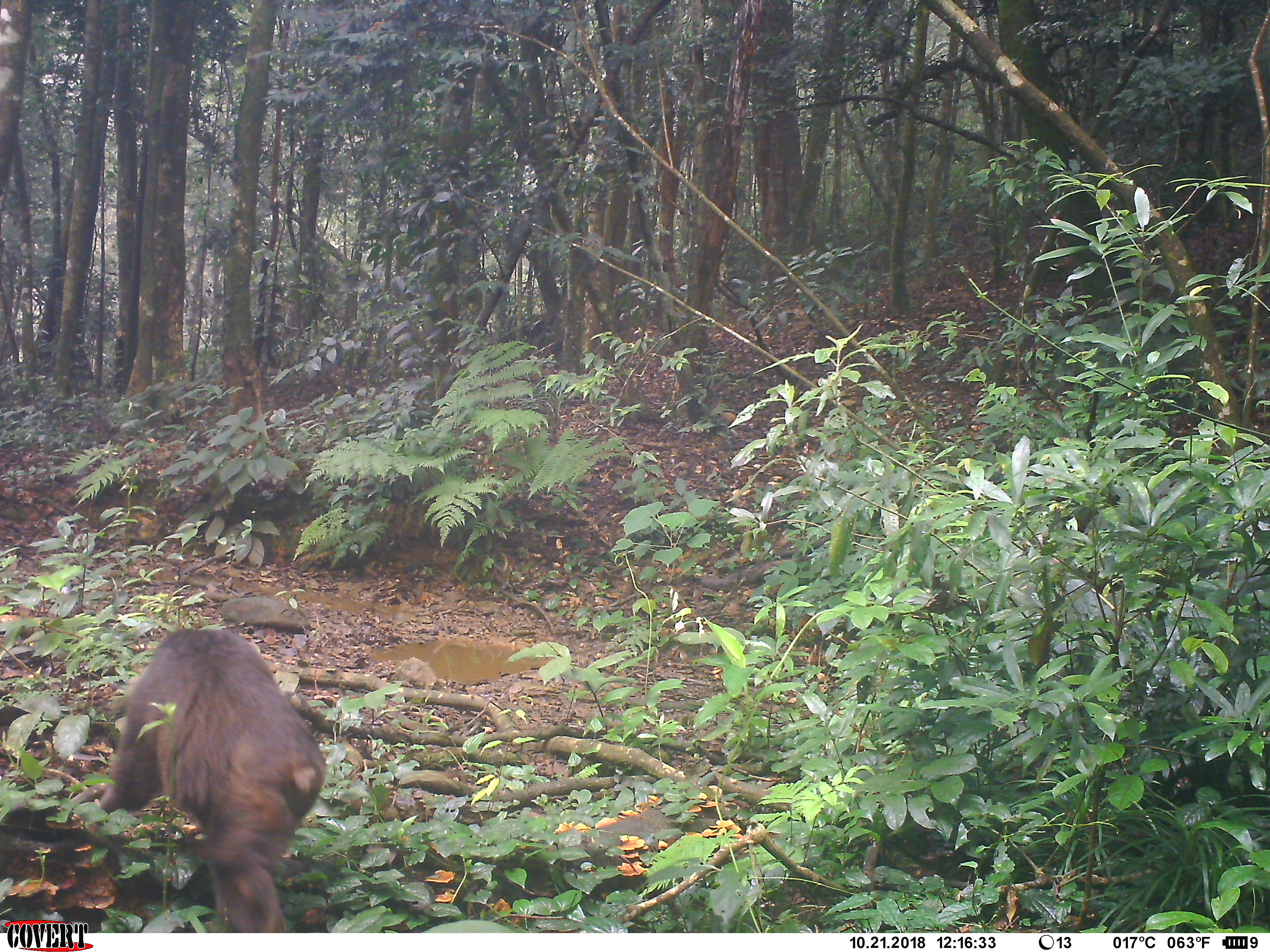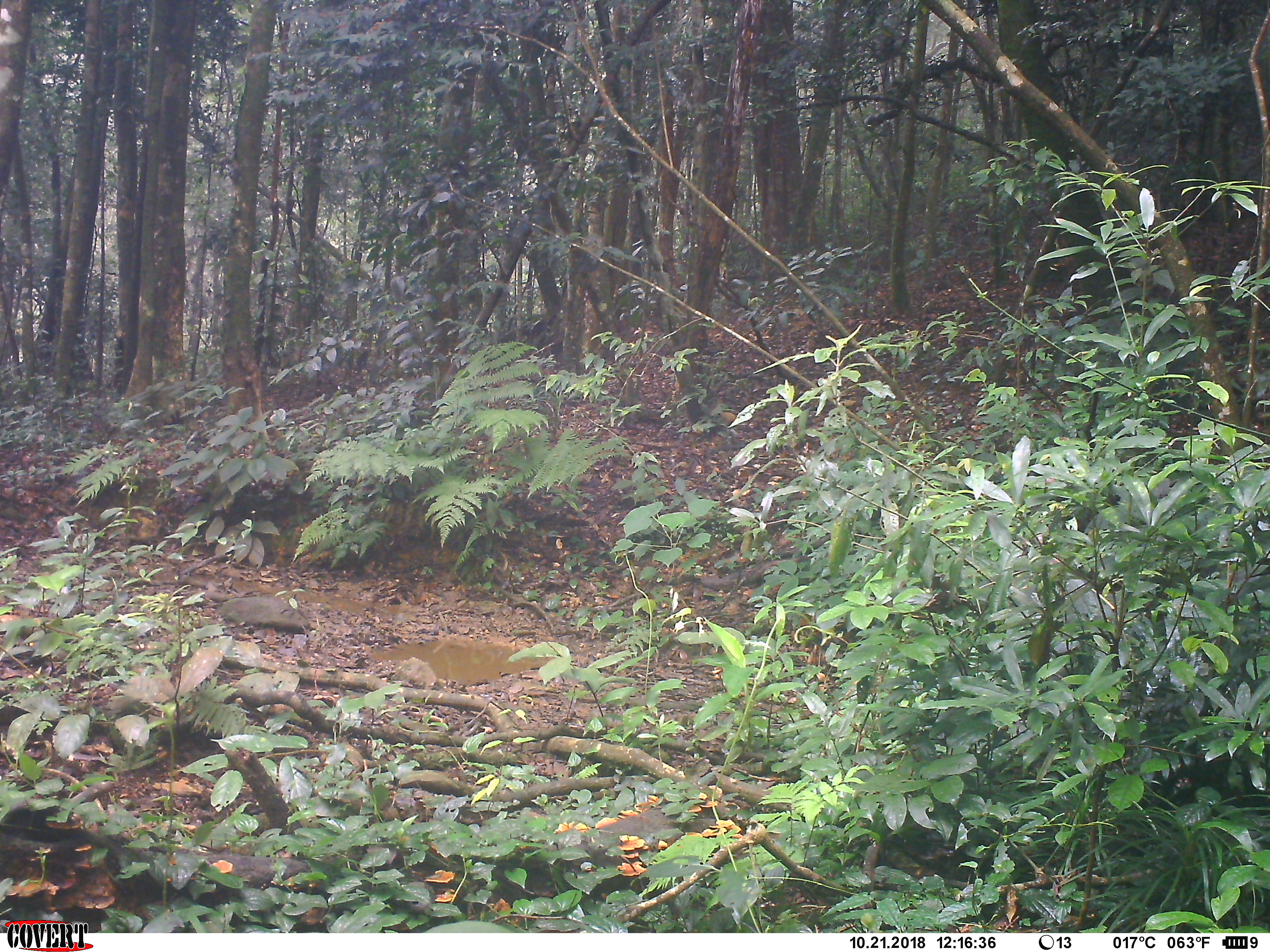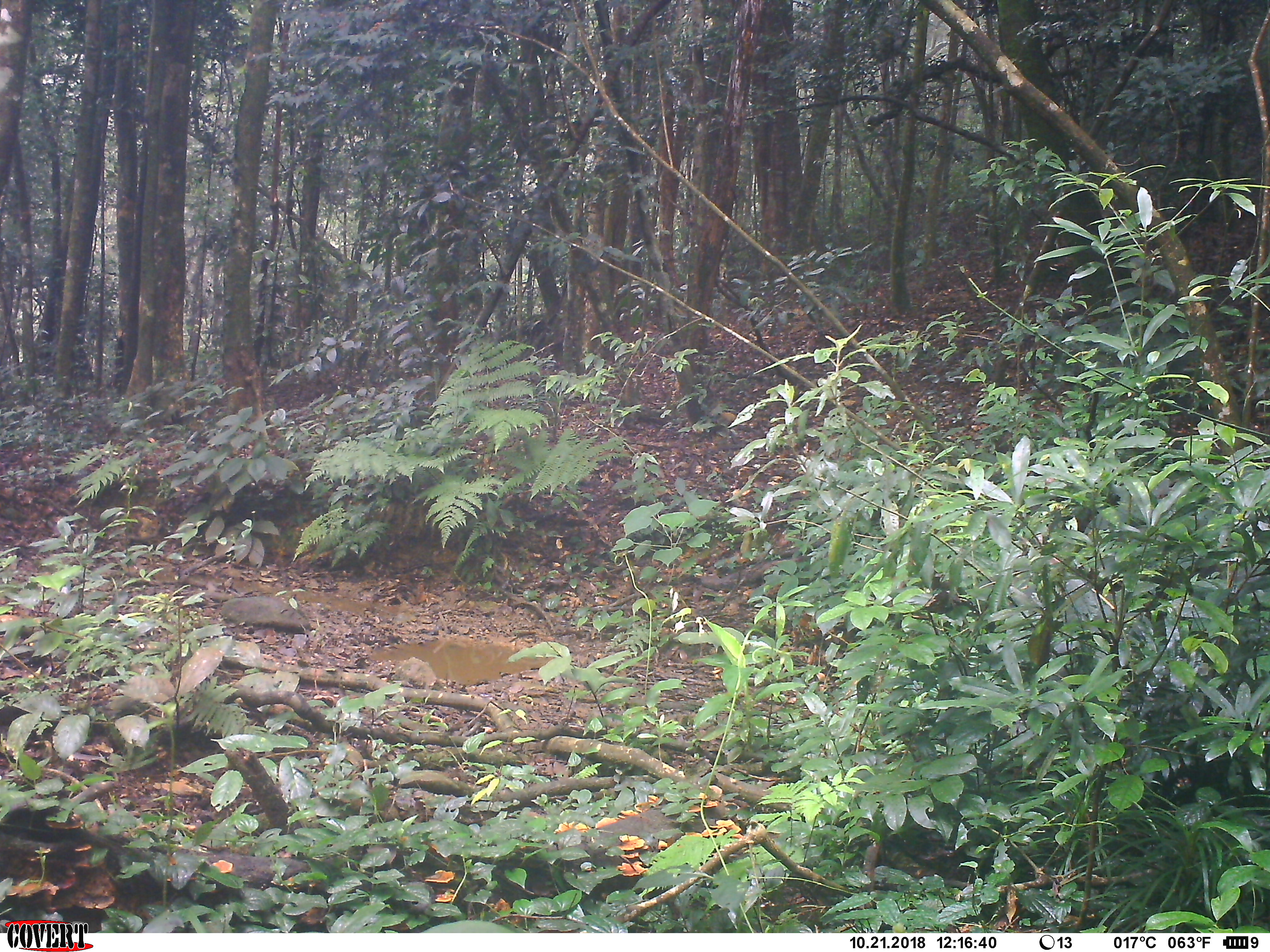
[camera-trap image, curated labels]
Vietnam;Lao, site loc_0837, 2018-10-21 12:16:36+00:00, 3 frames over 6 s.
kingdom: Animalia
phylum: Chordata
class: Mammalia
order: Primates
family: Cercopithecidae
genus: Macaca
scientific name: Macaca arctoides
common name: stump-tailed macaque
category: stump tailed macaque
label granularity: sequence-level